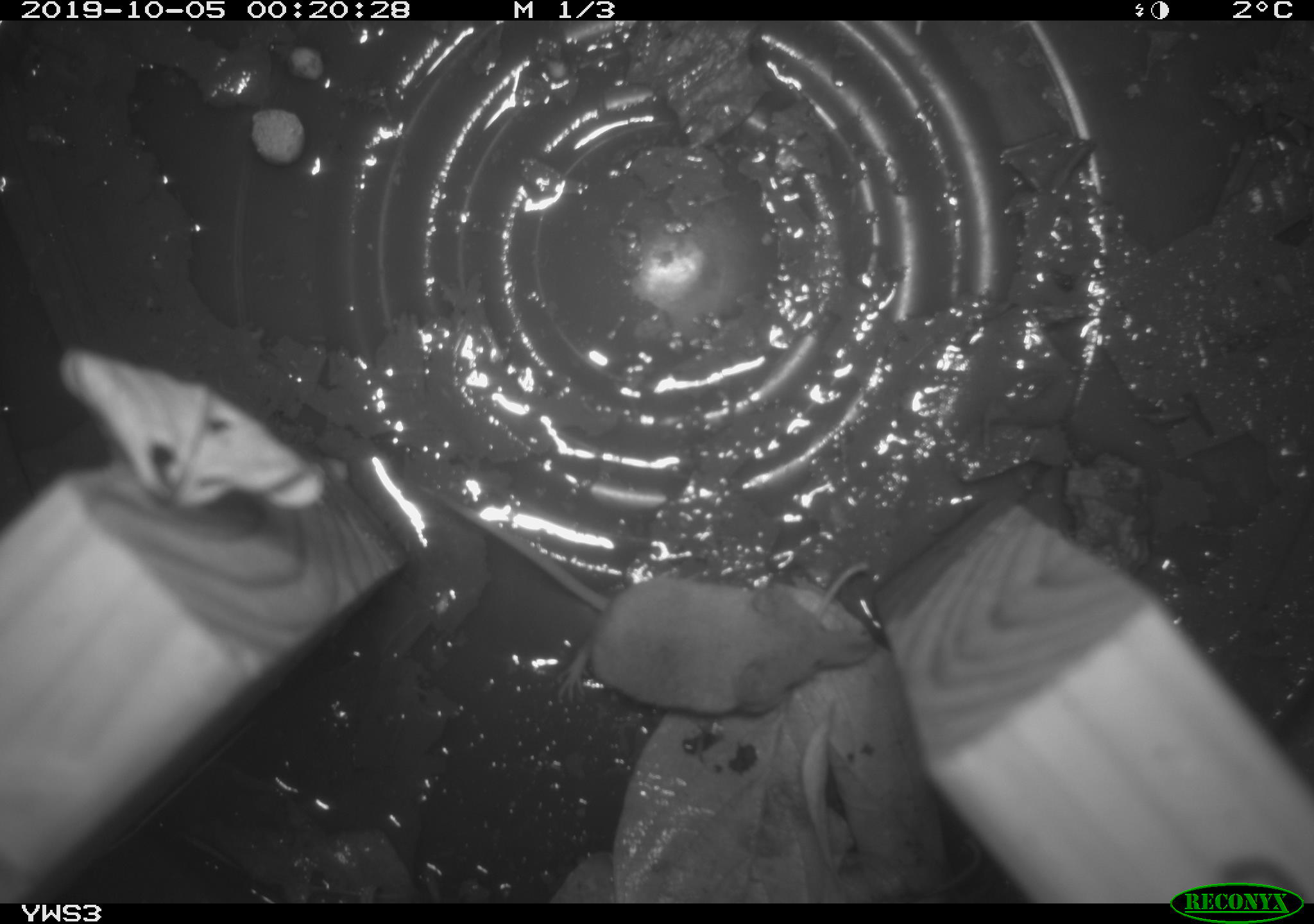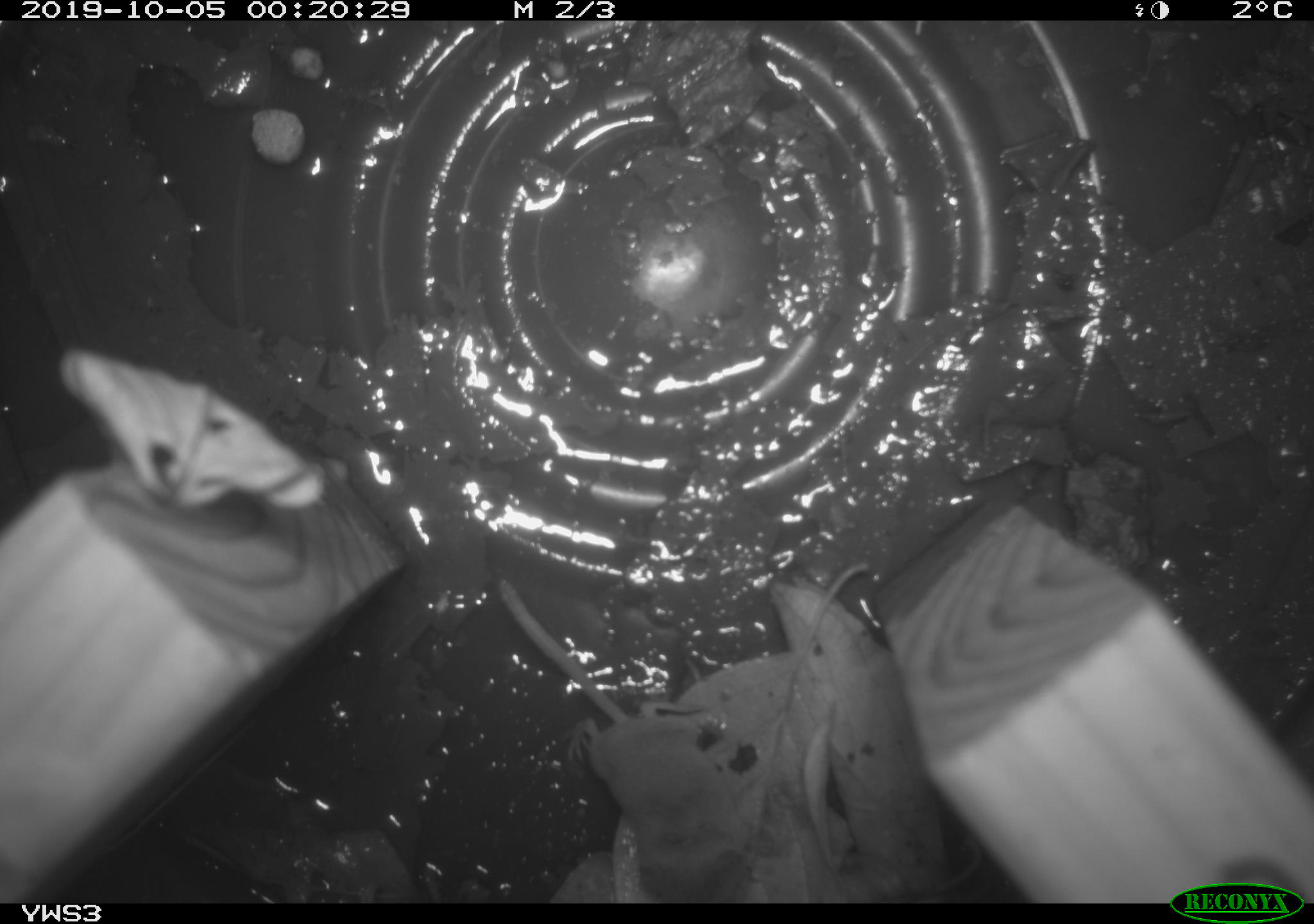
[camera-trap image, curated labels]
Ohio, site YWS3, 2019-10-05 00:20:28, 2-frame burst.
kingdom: Animalia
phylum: Chordata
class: Mammalia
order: Eulipotyphla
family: Soricidae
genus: Sorex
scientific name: Sorex cinereus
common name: masked shrew